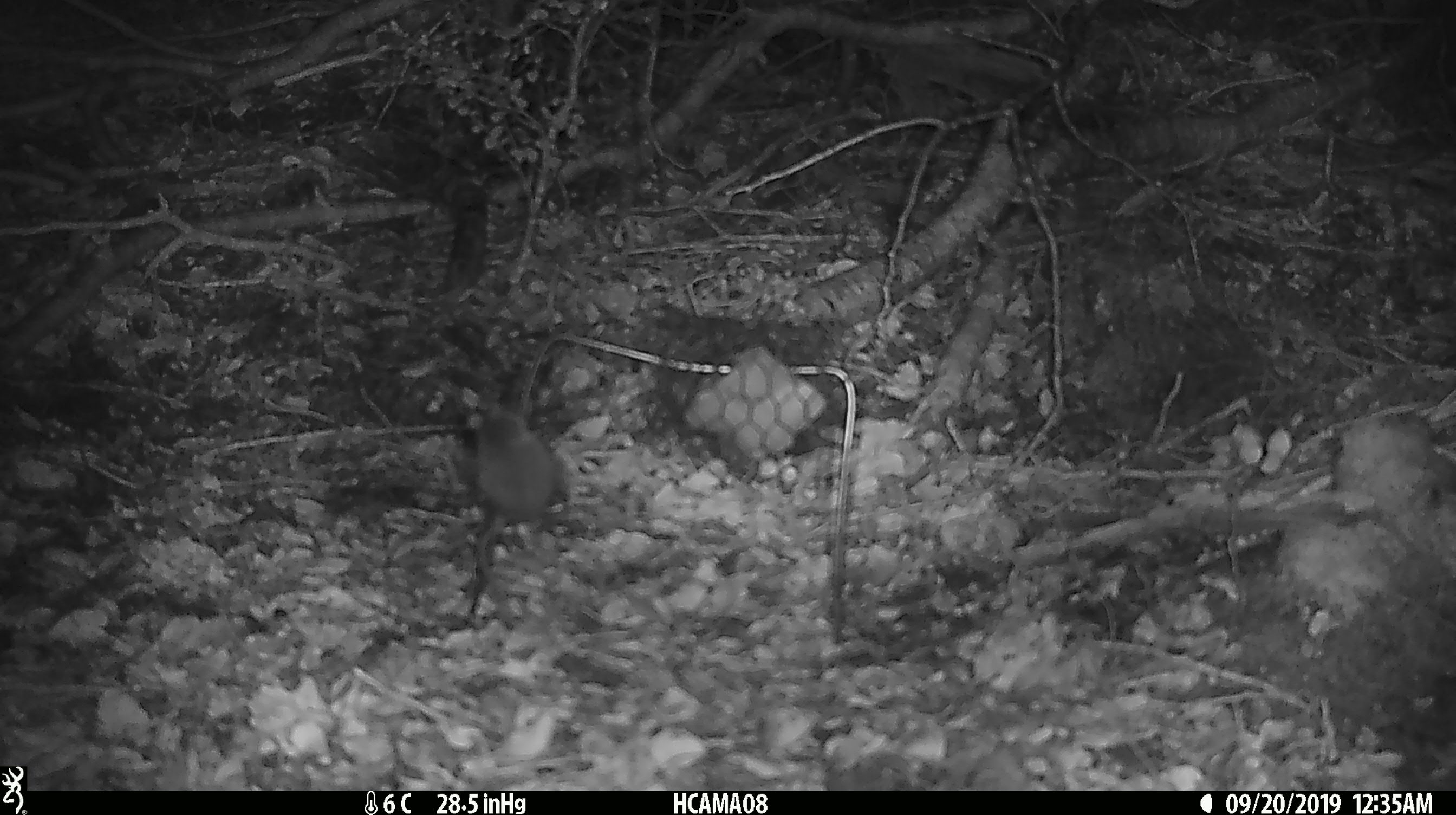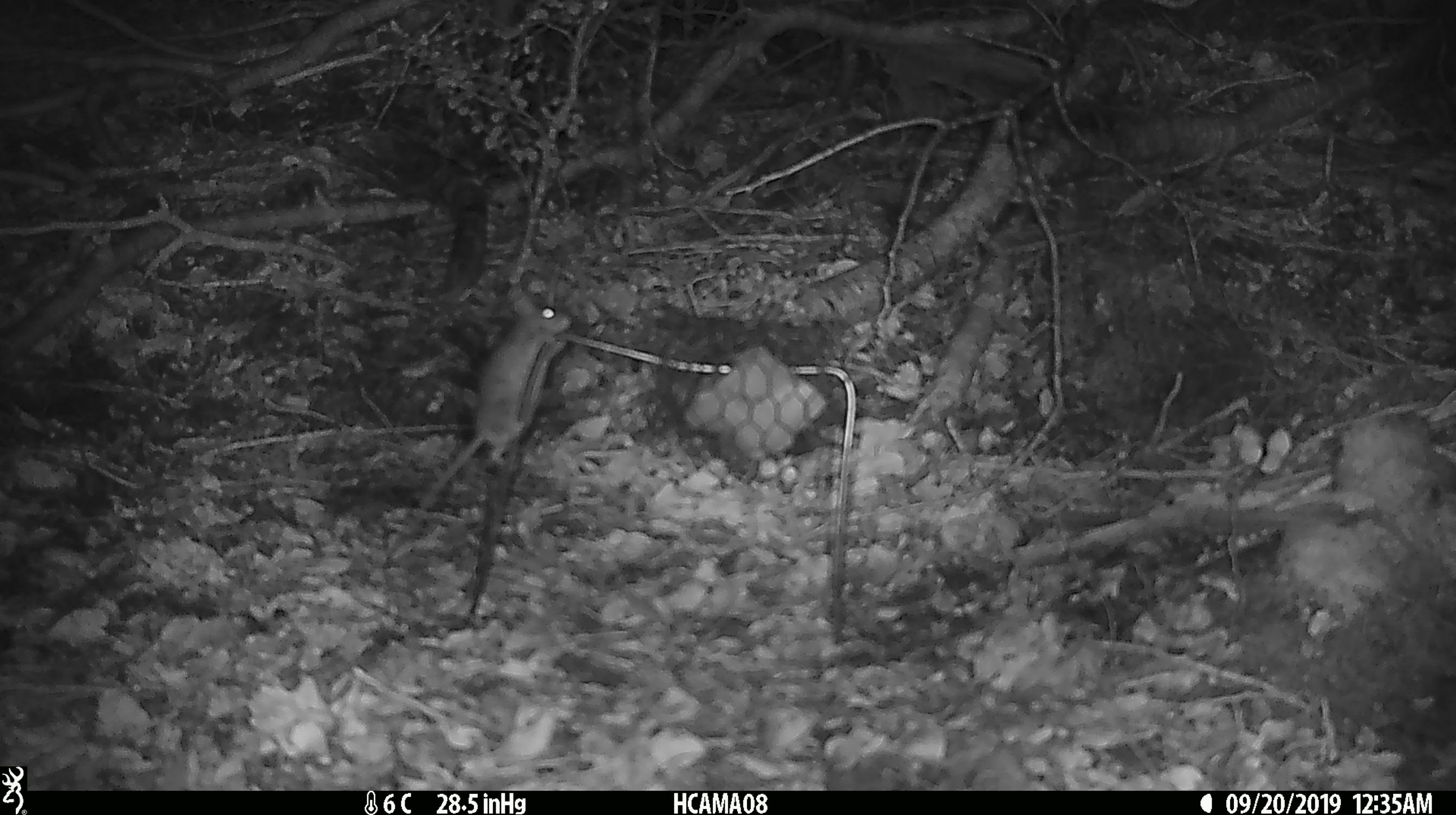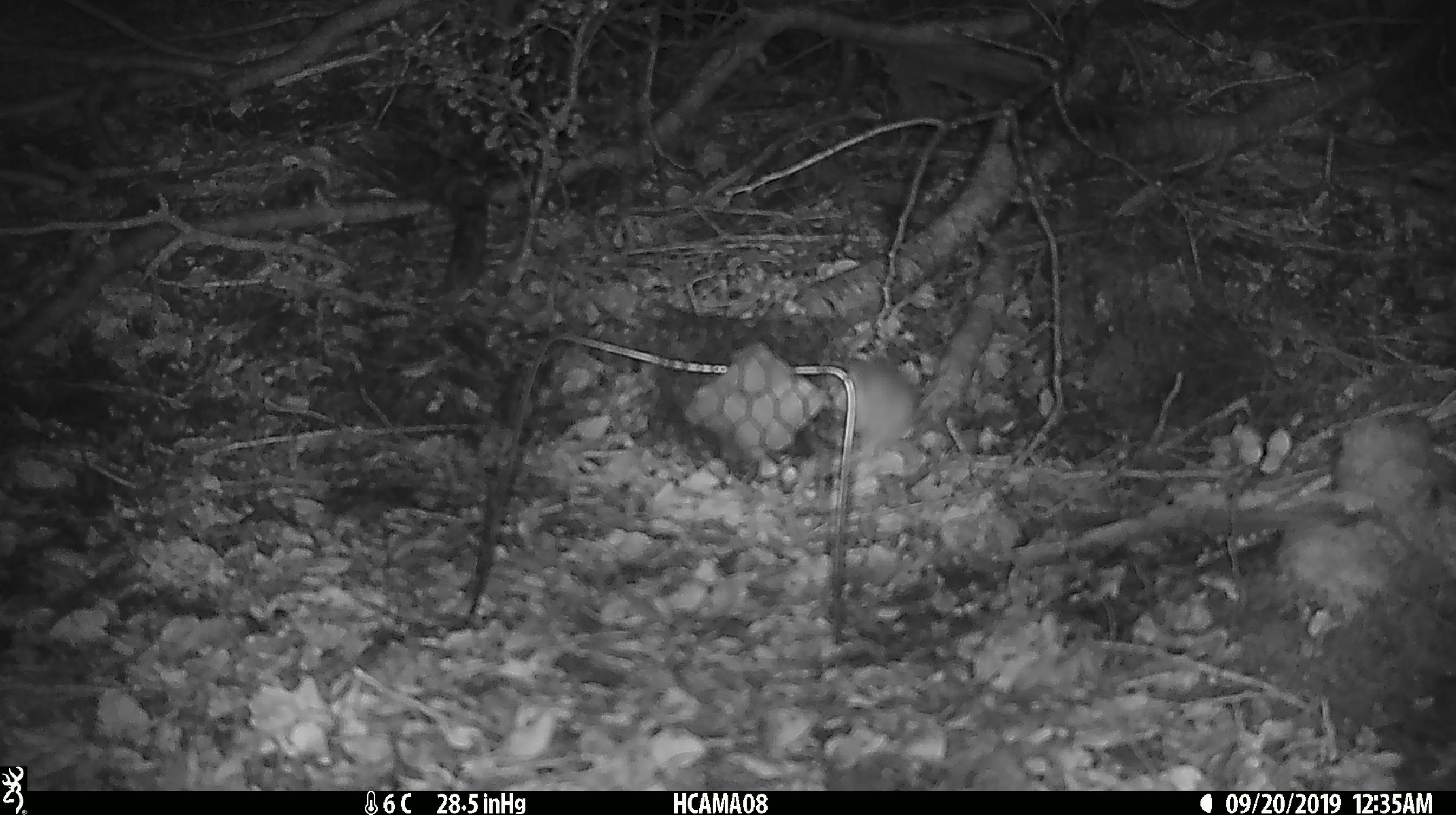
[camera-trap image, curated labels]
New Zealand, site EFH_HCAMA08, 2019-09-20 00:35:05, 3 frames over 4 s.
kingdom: Animalia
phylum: Chordata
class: Mammalia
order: Rodentia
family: Muridae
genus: Mus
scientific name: Mus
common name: mouse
Mouse (Mus).